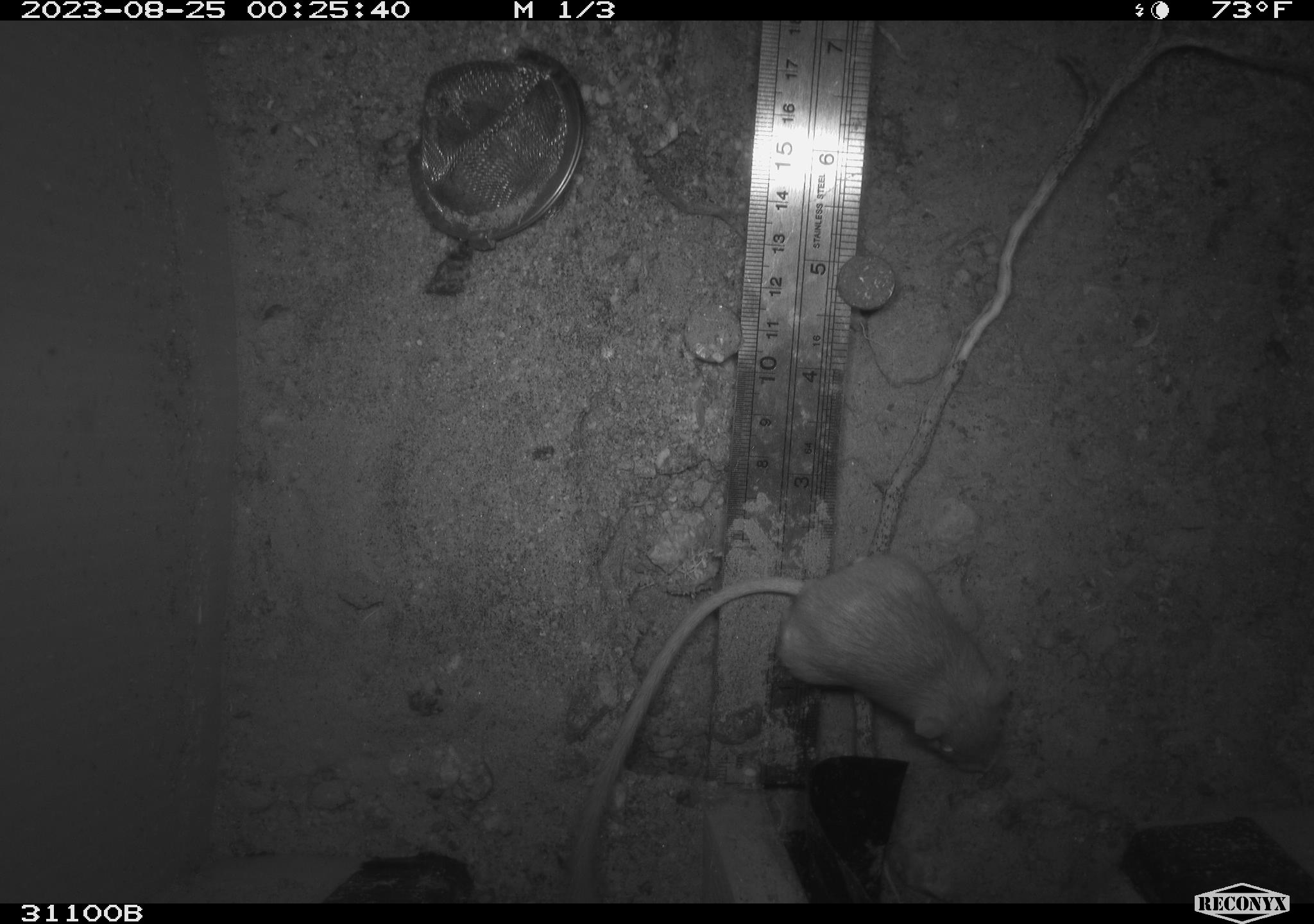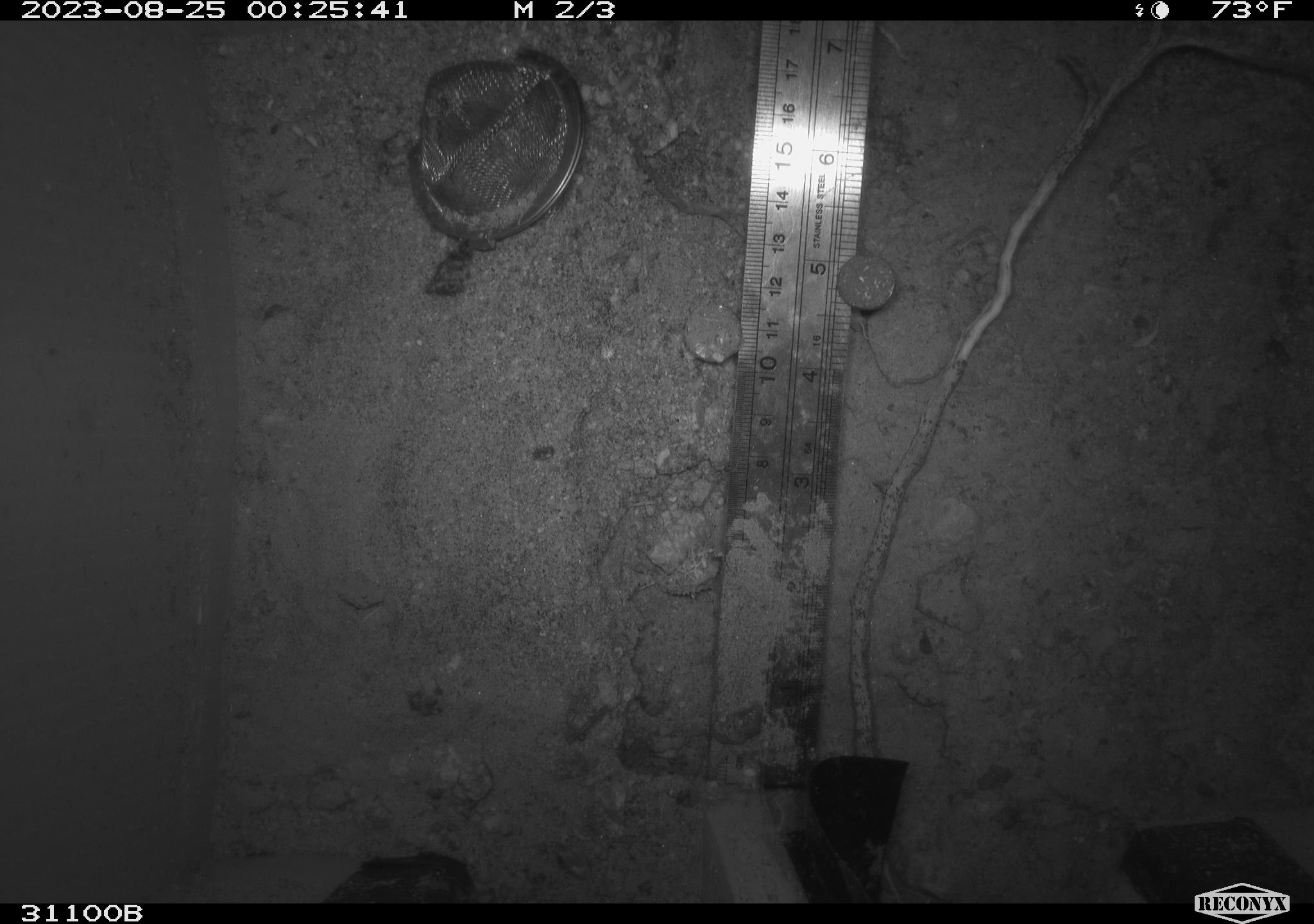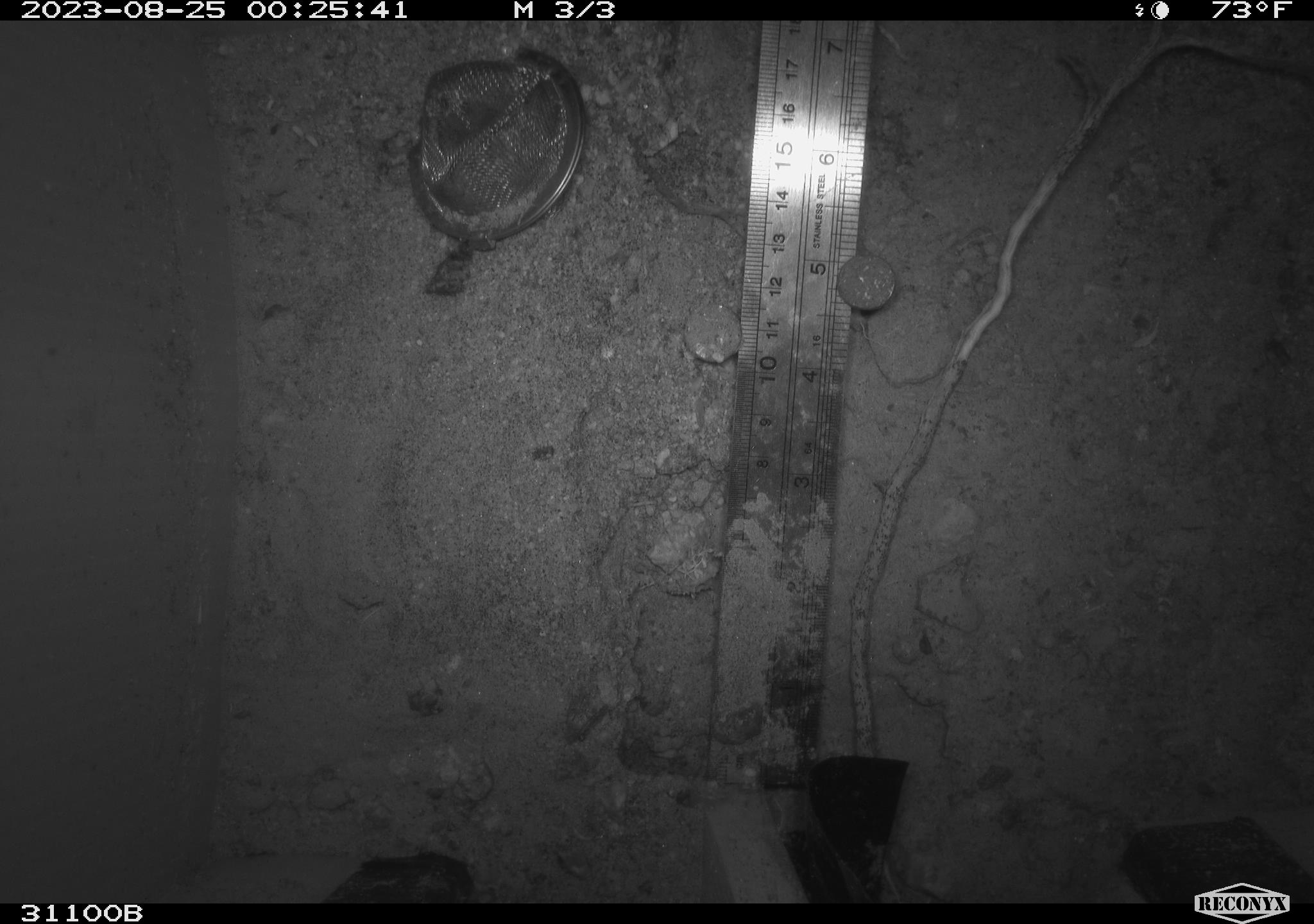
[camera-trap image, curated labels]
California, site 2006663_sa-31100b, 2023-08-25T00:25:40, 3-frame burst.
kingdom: Animalia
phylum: Chordata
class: Mammalia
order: Rodentia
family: Heteromyidae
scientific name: Heteromyidae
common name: kangaroo rats and pocket mice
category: heteromyidae family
Heteromyidae family (kangaroo rats and pocket mice) (Heteromyidae).